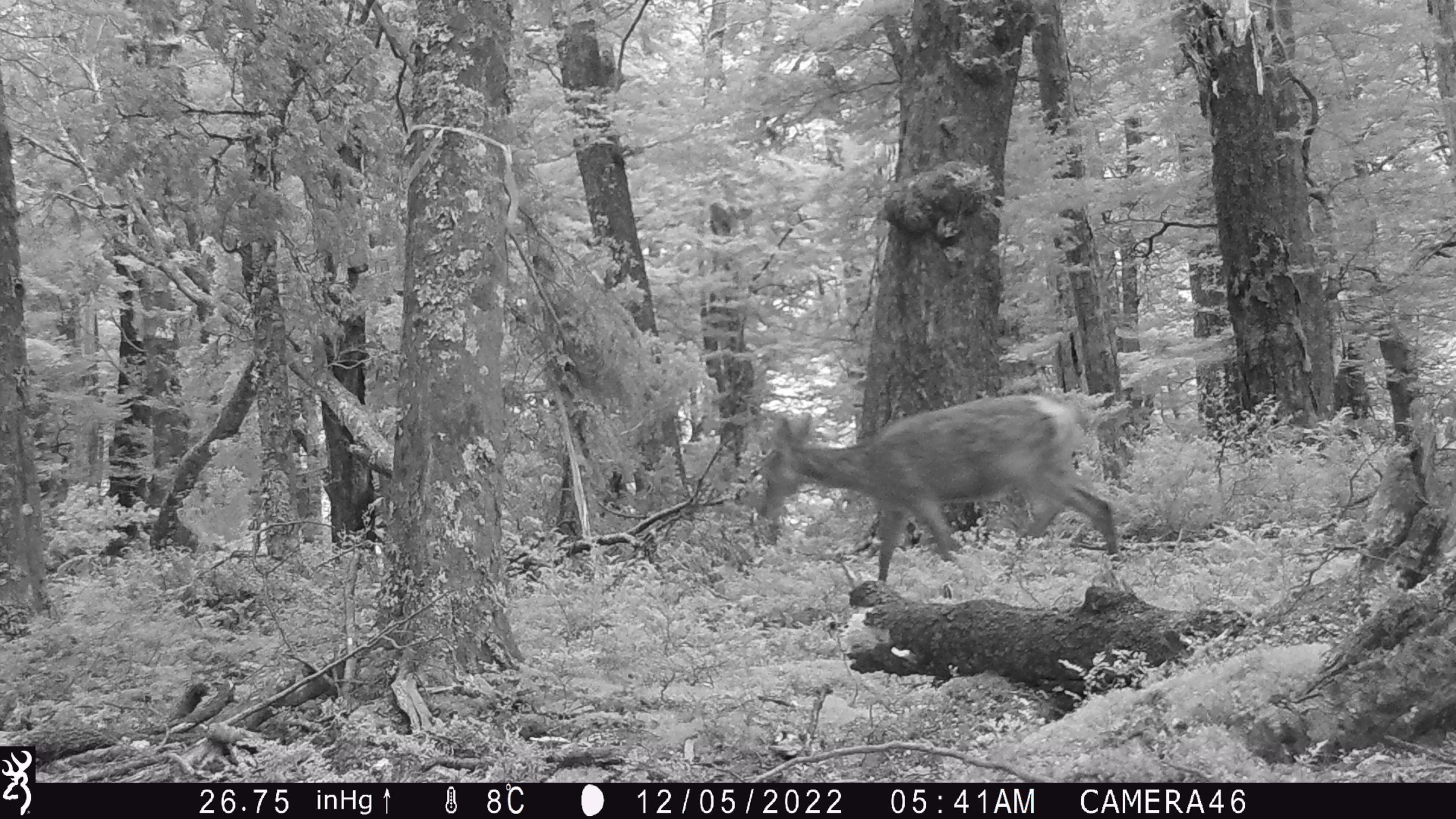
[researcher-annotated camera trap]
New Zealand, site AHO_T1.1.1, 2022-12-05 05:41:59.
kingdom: Animalia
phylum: Chordata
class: Mammalia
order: Artiodactyla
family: Cervidae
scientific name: Cervidae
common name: deer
Deer (Cervidae).